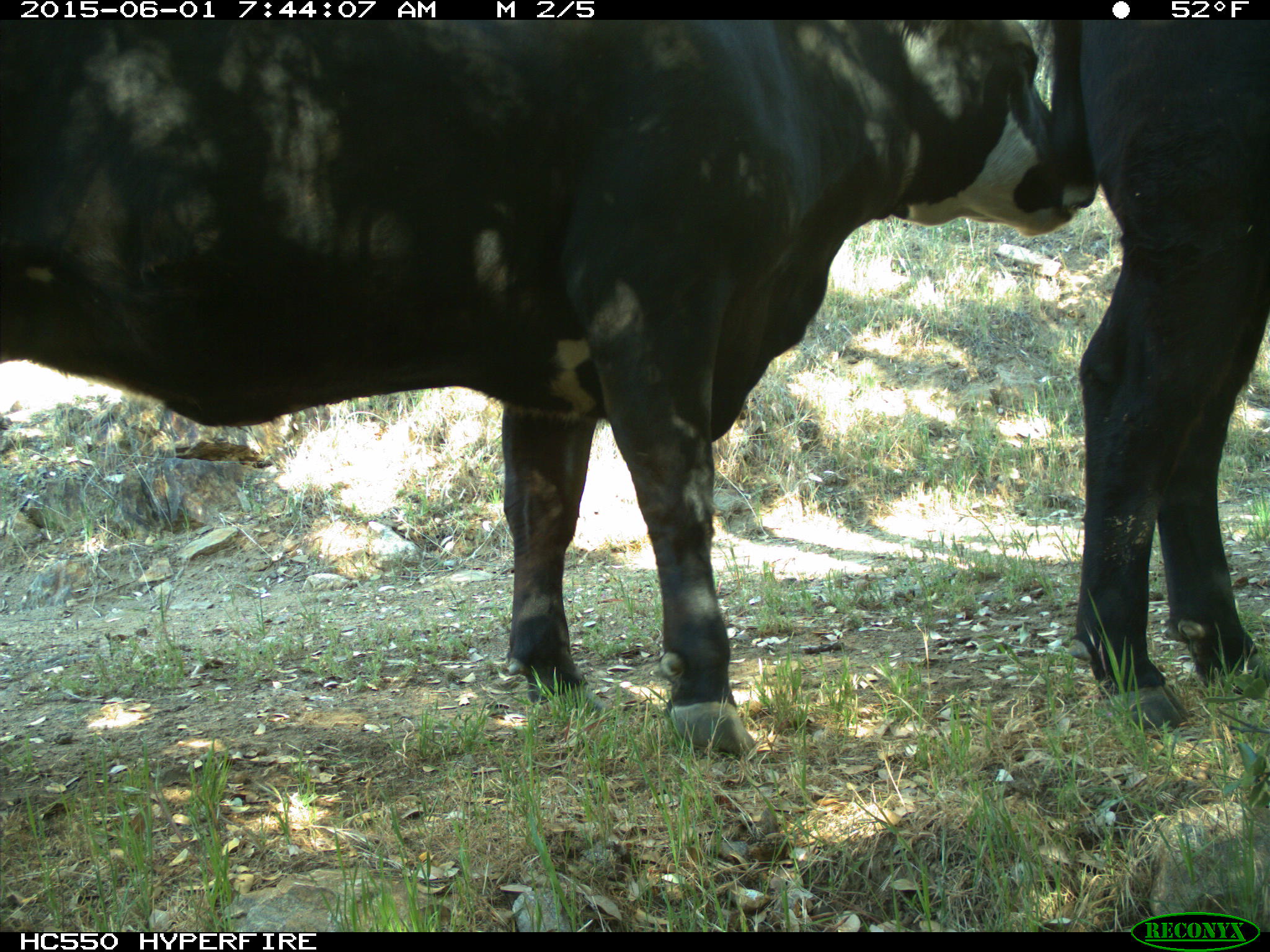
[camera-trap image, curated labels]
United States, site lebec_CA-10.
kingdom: Animalia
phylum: Chordata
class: Mammalia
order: Artiodactyla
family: Bovidae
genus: Bos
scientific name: Bos taurus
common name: domestic cow